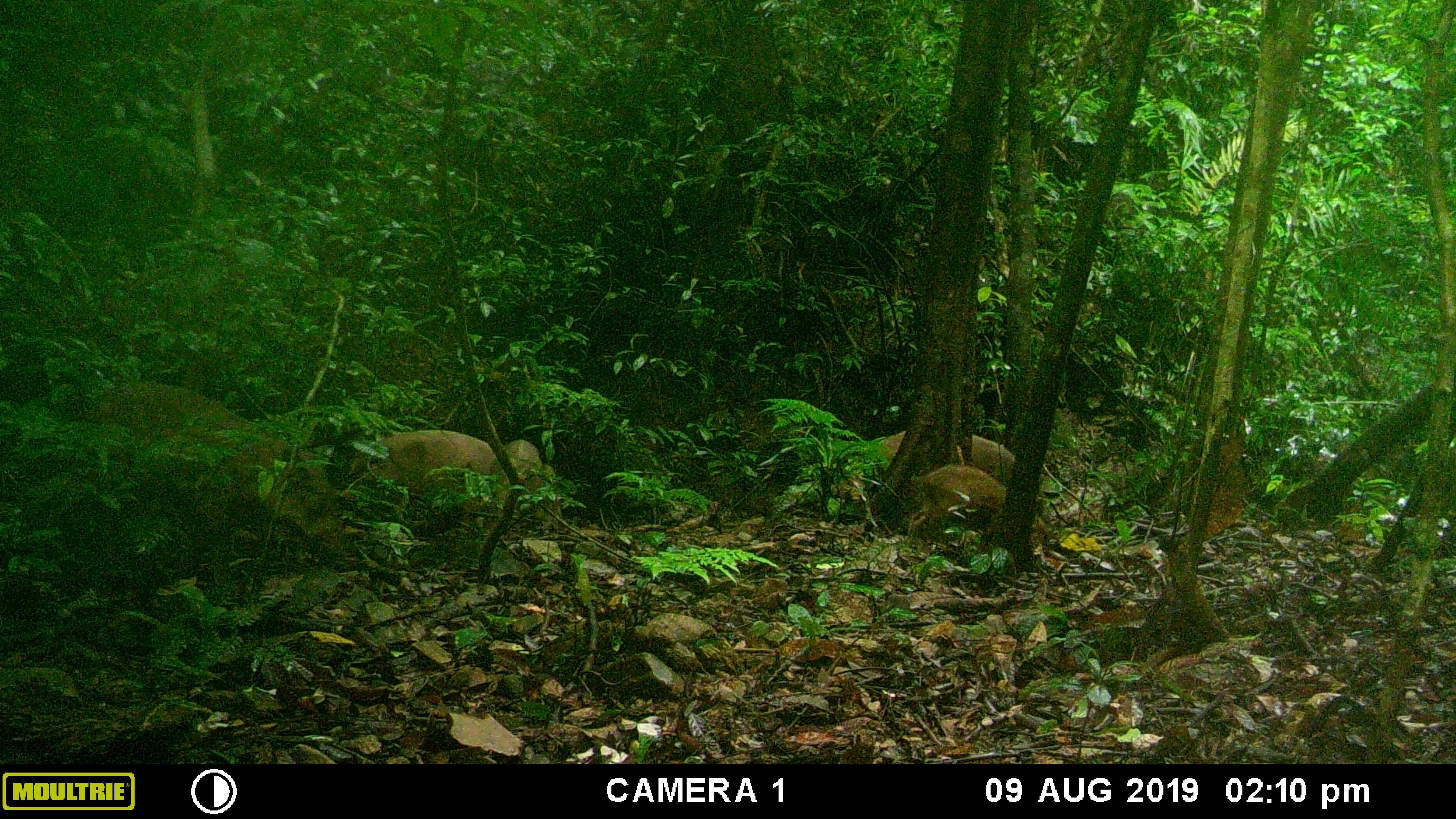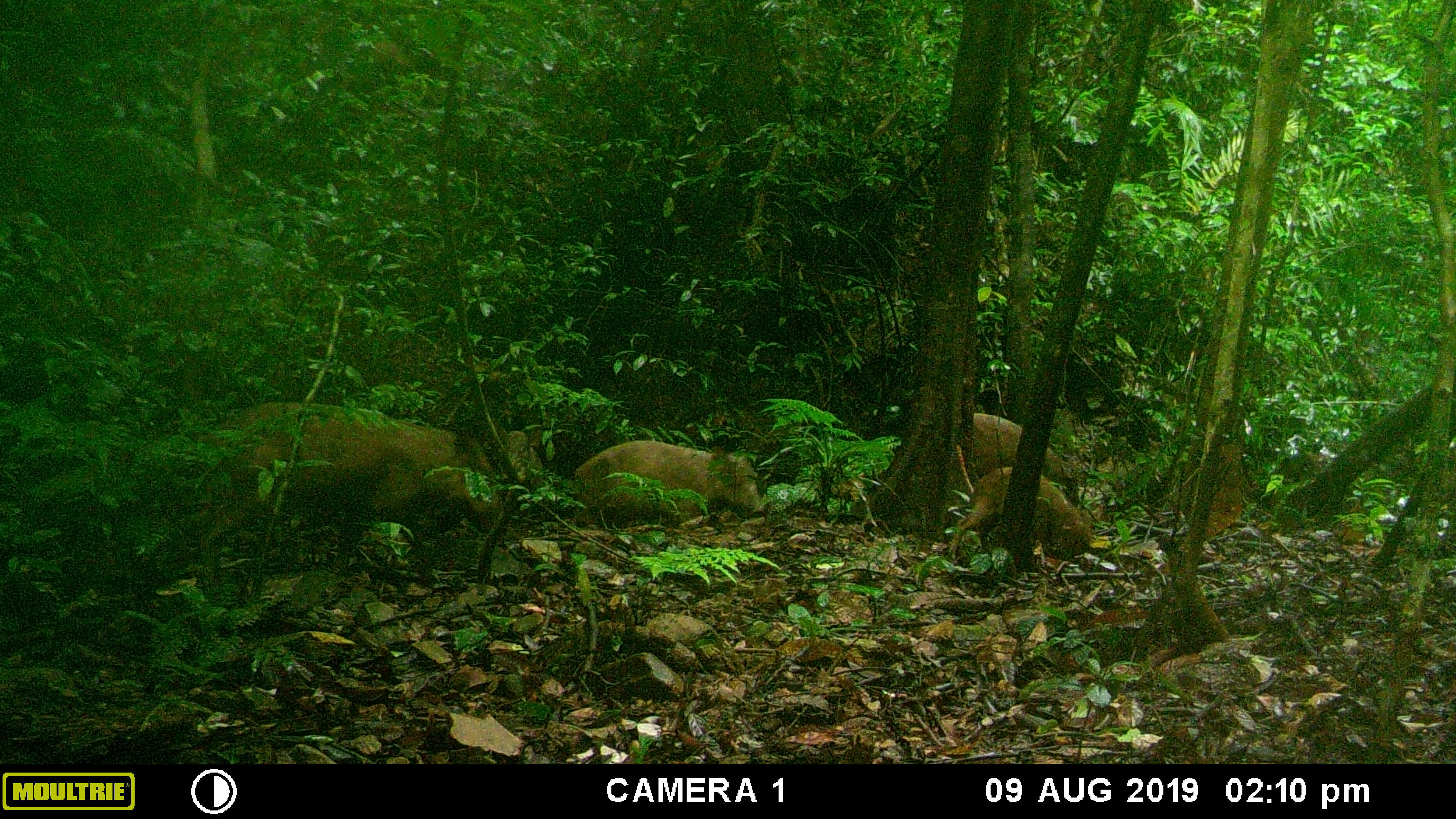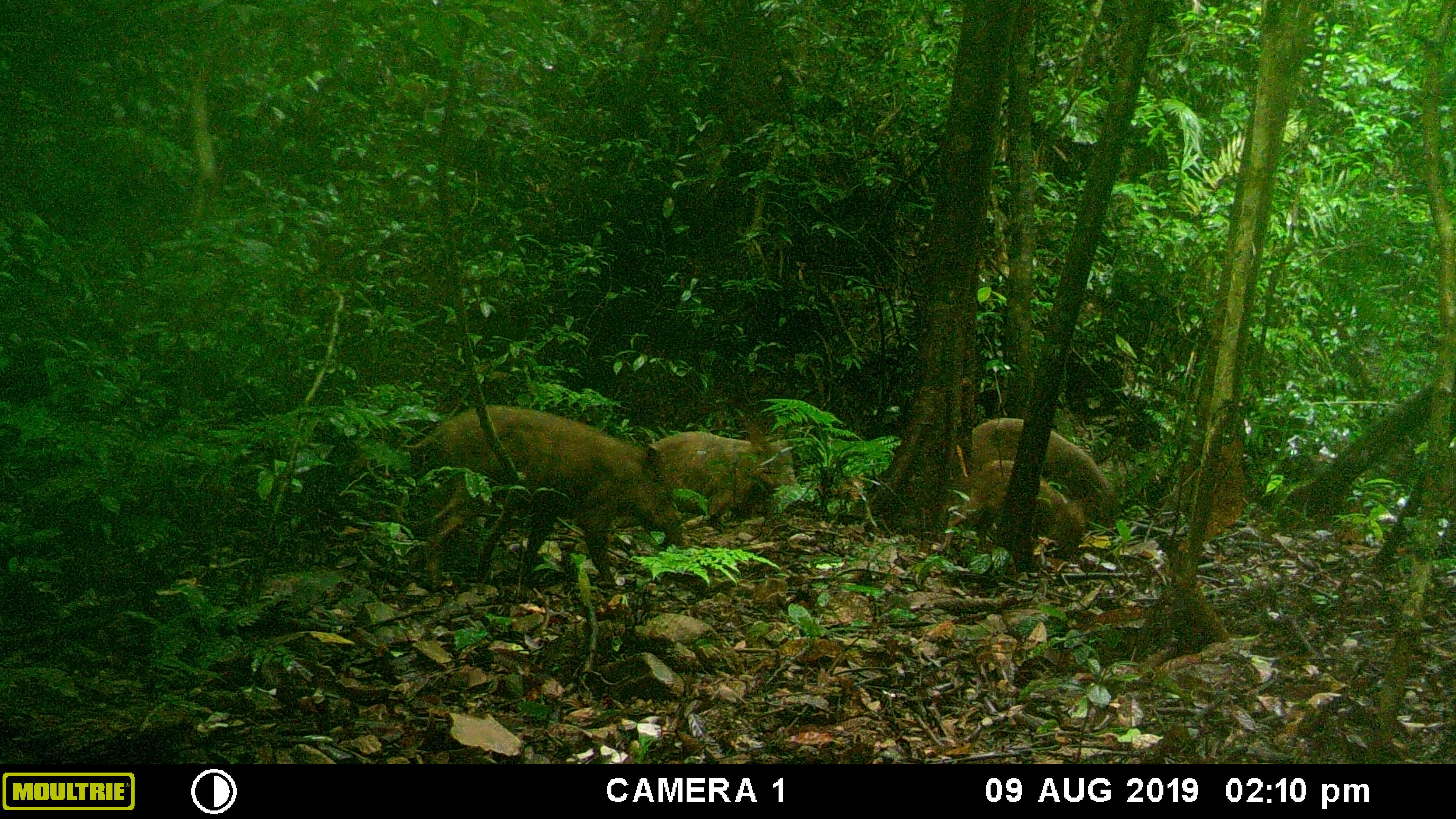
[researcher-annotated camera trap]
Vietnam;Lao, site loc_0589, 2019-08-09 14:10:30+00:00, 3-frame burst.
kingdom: Animalia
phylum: Chordata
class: Mammalia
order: Artiodactyla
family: Suidae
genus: Sus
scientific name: Sus scrofa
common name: eurasian wild pig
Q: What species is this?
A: Eurasian wild pig (Sus scrofa).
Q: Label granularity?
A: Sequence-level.